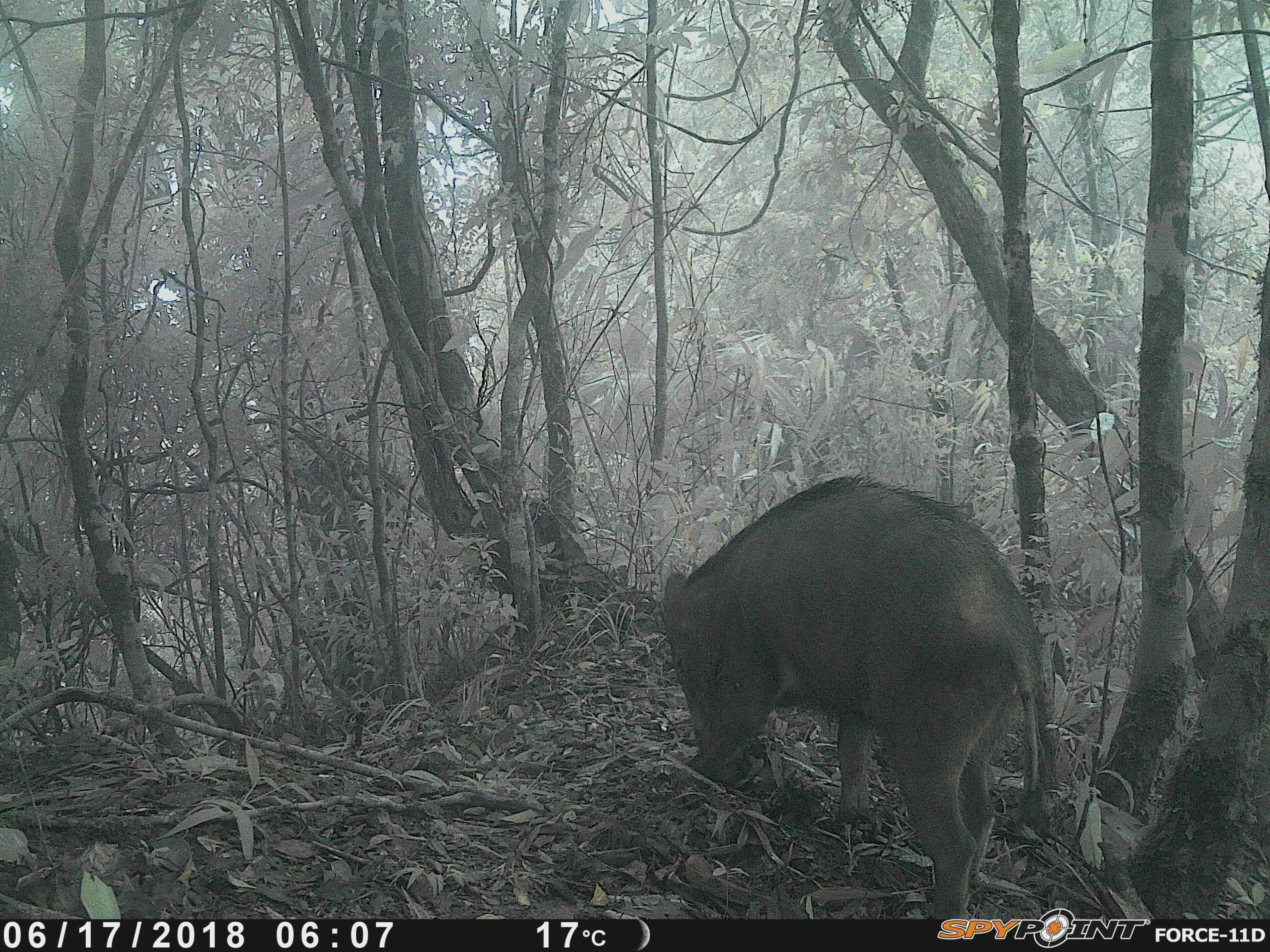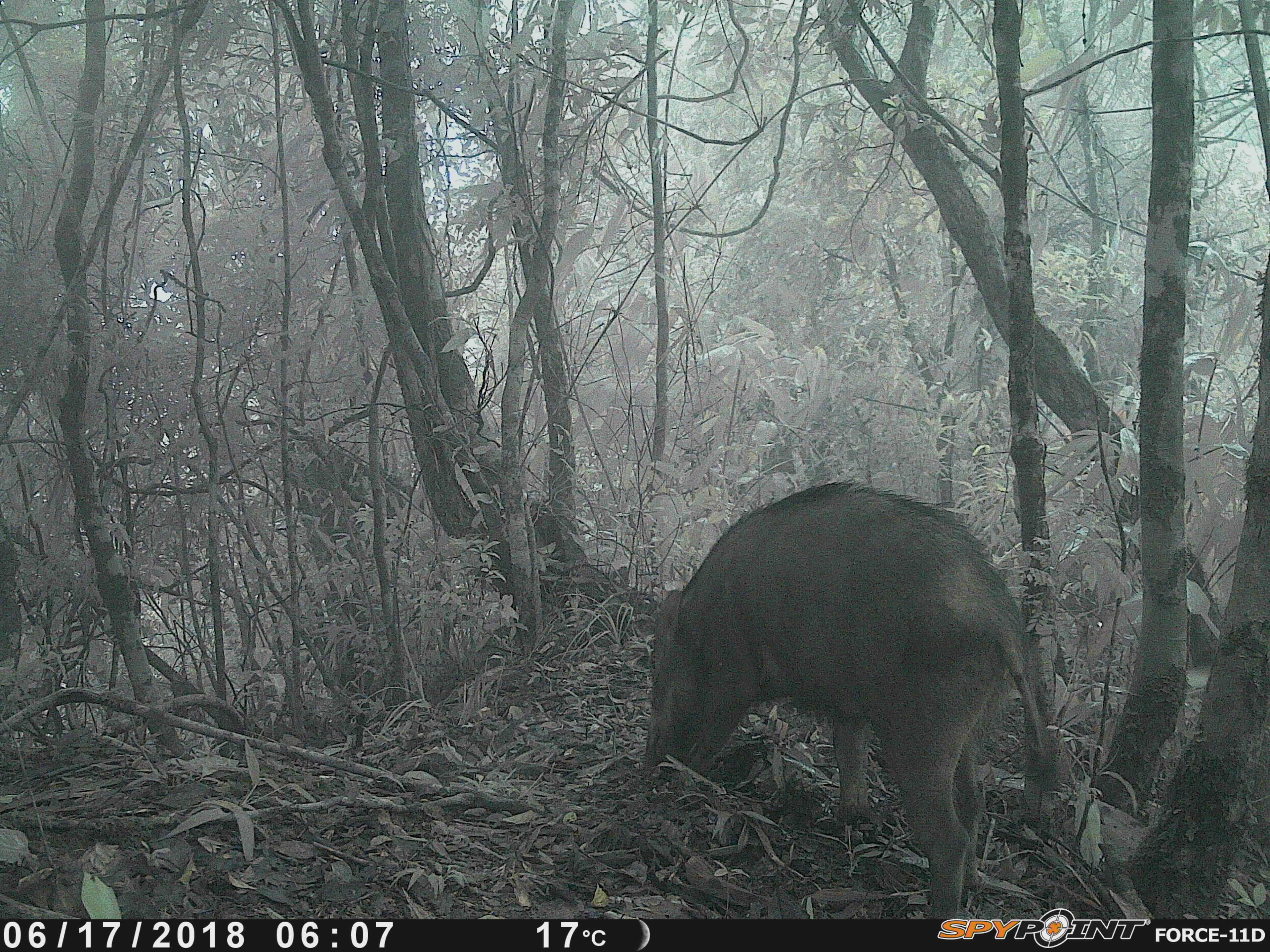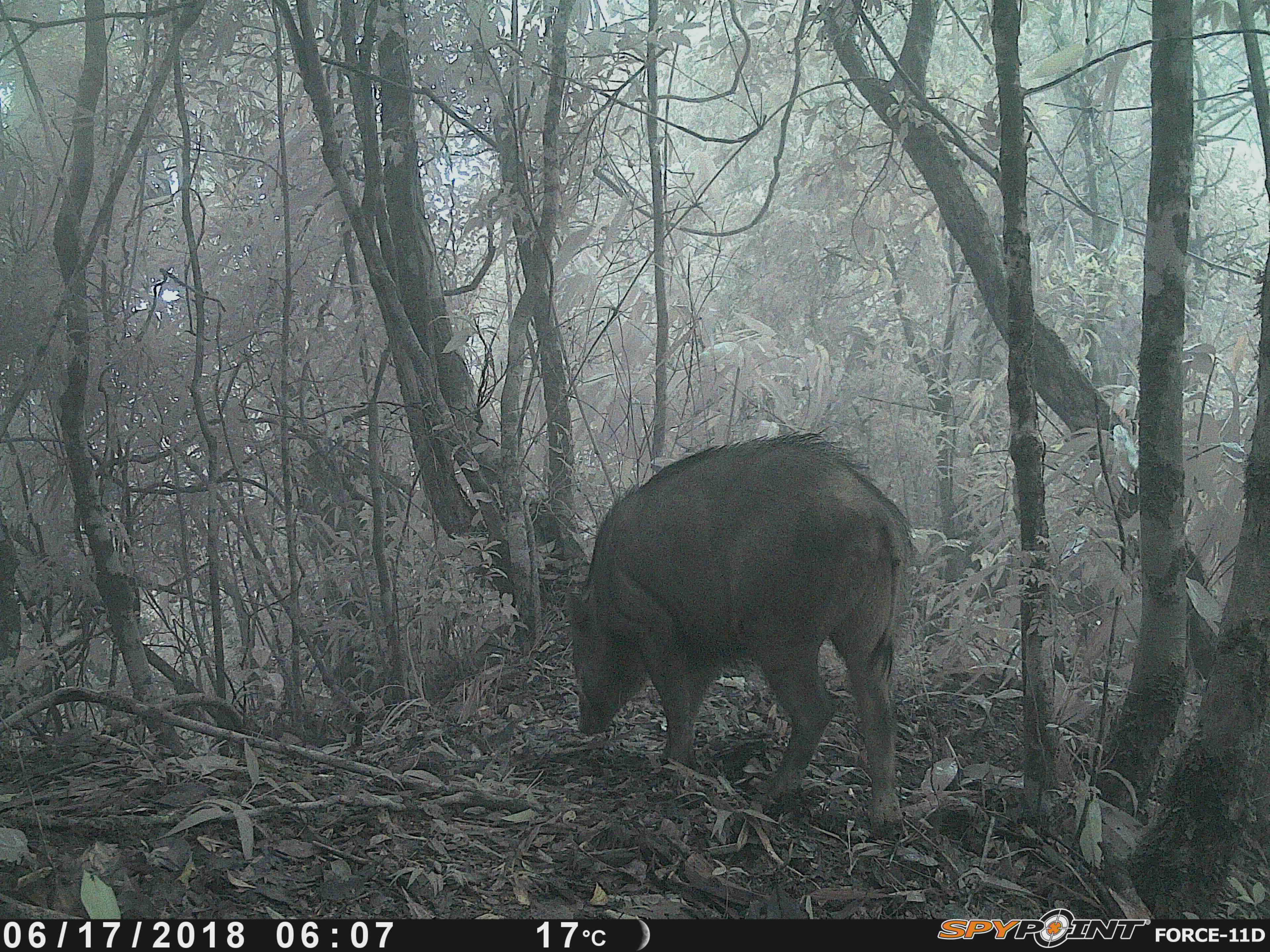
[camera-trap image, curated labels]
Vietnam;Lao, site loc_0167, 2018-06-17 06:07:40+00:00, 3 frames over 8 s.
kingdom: Animalia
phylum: Chordata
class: Mammalia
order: Artiodactyla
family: Suidae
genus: Sus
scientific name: Sus scrofa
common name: eurasian wild pig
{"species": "eurasian wild pig (Sus scrofa)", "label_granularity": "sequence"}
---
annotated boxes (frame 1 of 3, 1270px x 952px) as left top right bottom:
eurasian wild pig: 661 472 1045 917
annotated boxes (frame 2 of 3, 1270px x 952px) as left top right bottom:
eurasian wild pig: 641 477 1047 917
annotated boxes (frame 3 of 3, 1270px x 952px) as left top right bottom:
eurasian wild pig: 564 430 915 838